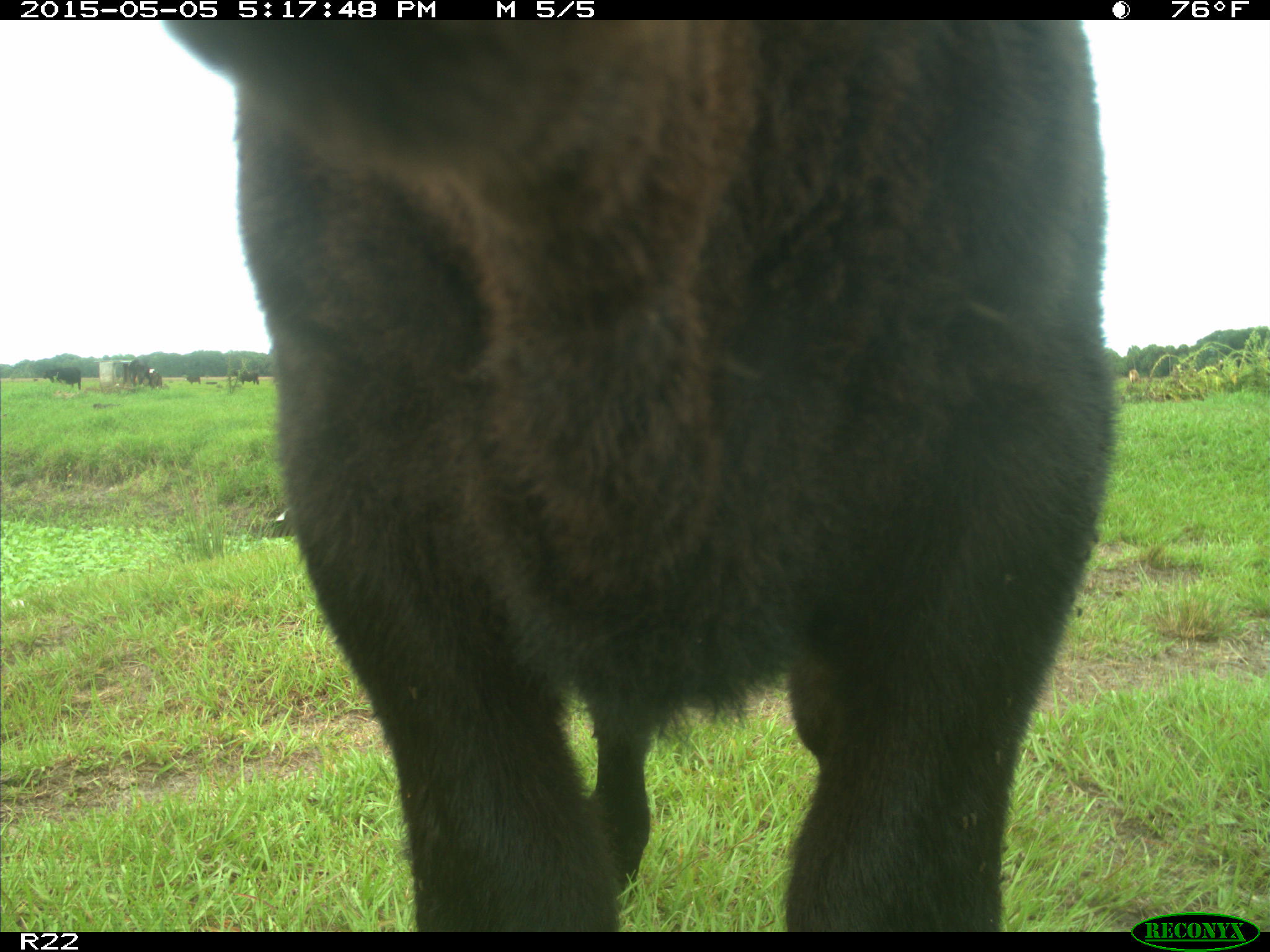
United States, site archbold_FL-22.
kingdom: Animalia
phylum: Chordata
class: Mammalia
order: Artiodactyla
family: Bovidae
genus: Bos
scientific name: Bos taurus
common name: domestic cow